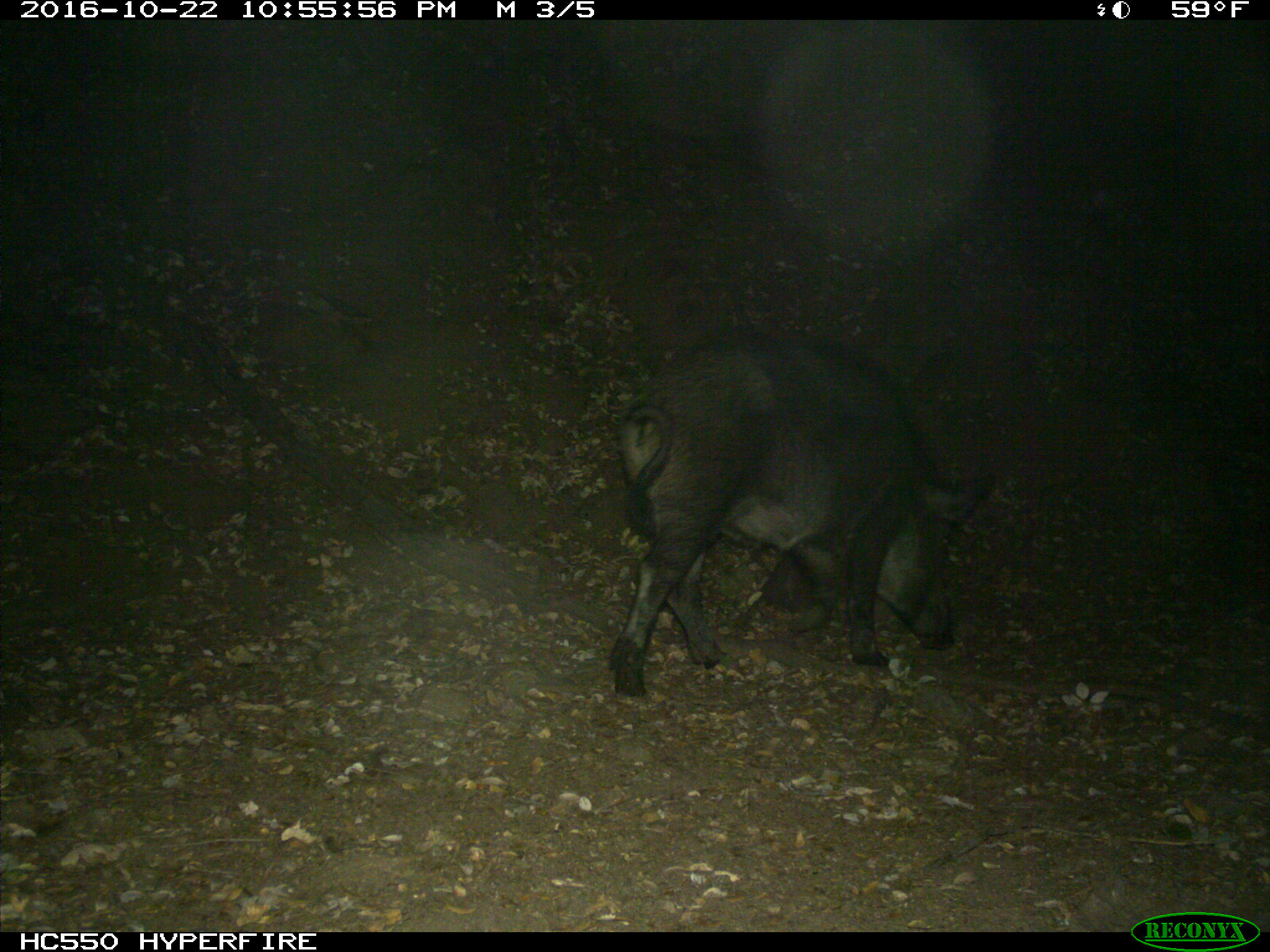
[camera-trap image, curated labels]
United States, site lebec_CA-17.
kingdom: Animalia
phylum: Chordata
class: Mammalia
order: Artiodactyla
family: Suidae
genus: Sus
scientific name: Sus scrofa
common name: wild boar